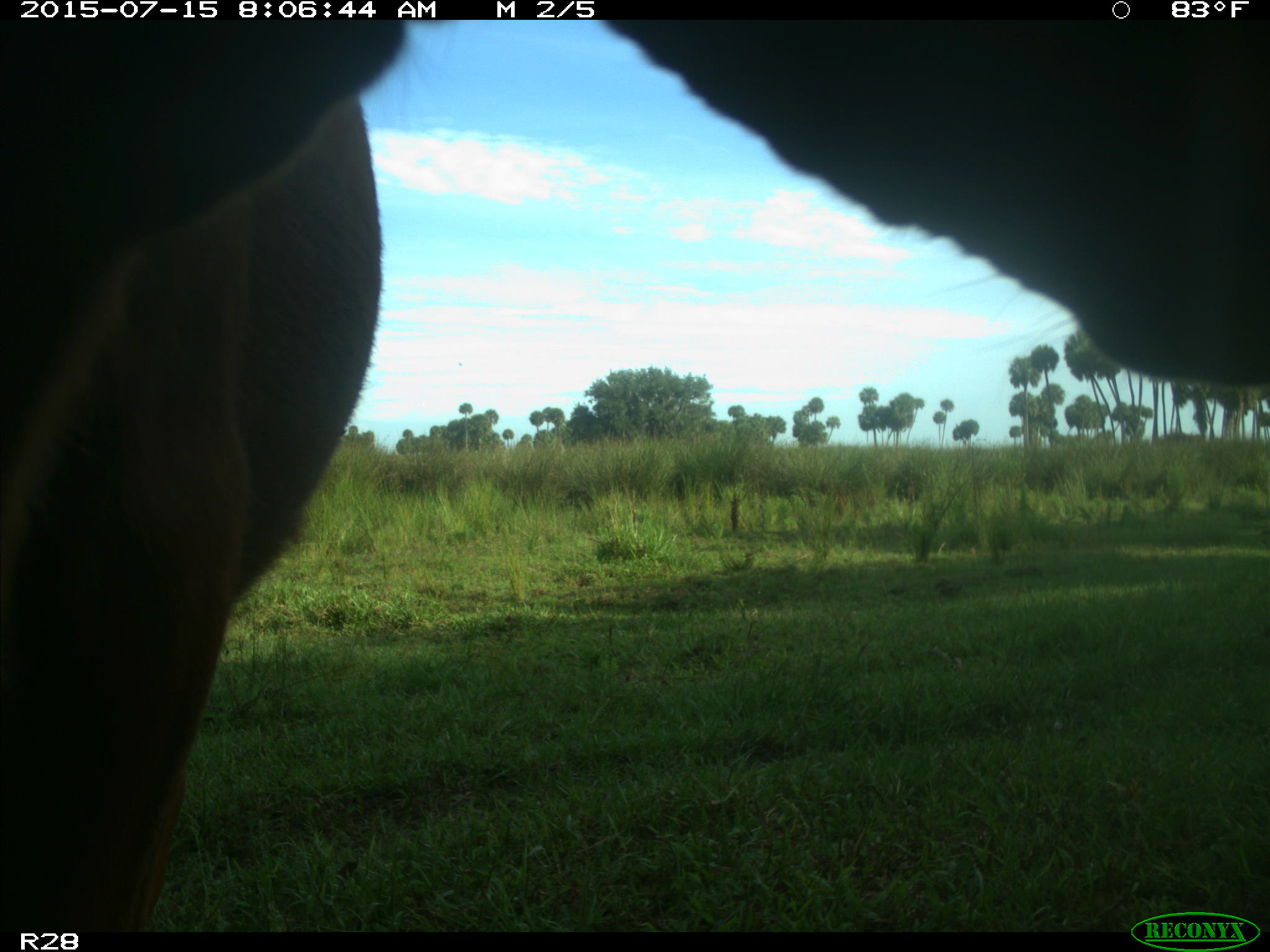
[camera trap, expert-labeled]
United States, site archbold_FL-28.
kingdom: Animalia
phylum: Chordata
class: Mammalia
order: Artiodactyla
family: Bovidae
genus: Bos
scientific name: Bos taurus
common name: domestic cow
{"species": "Bos taurus (domestic cow)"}